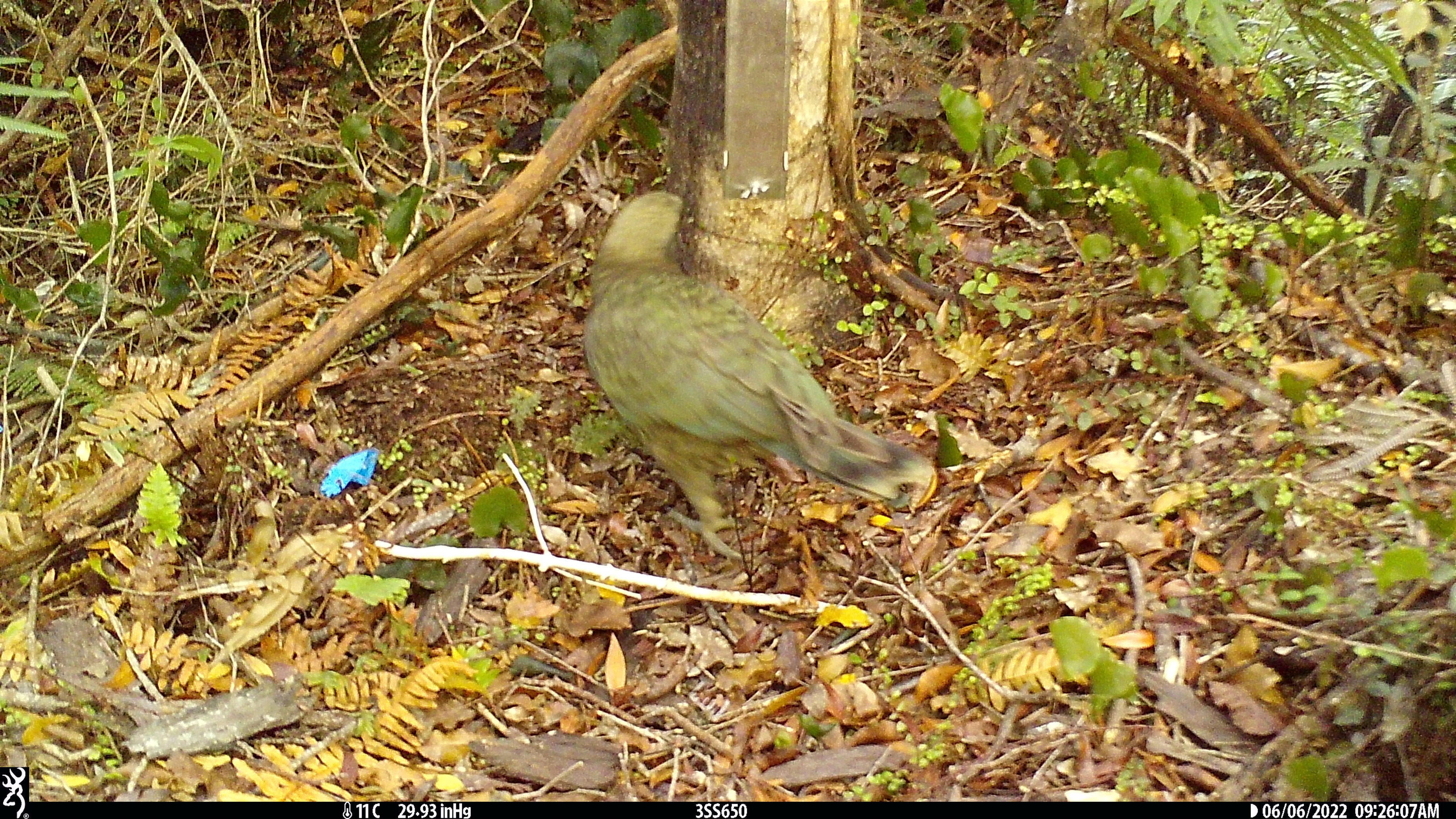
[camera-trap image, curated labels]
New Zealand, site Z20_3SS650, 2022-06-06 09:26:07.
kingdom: Animalia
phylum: Chordata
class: Aves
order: Psittaciformes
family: Strigopidae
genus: Nestor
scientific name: Nestor notabilis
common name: kea